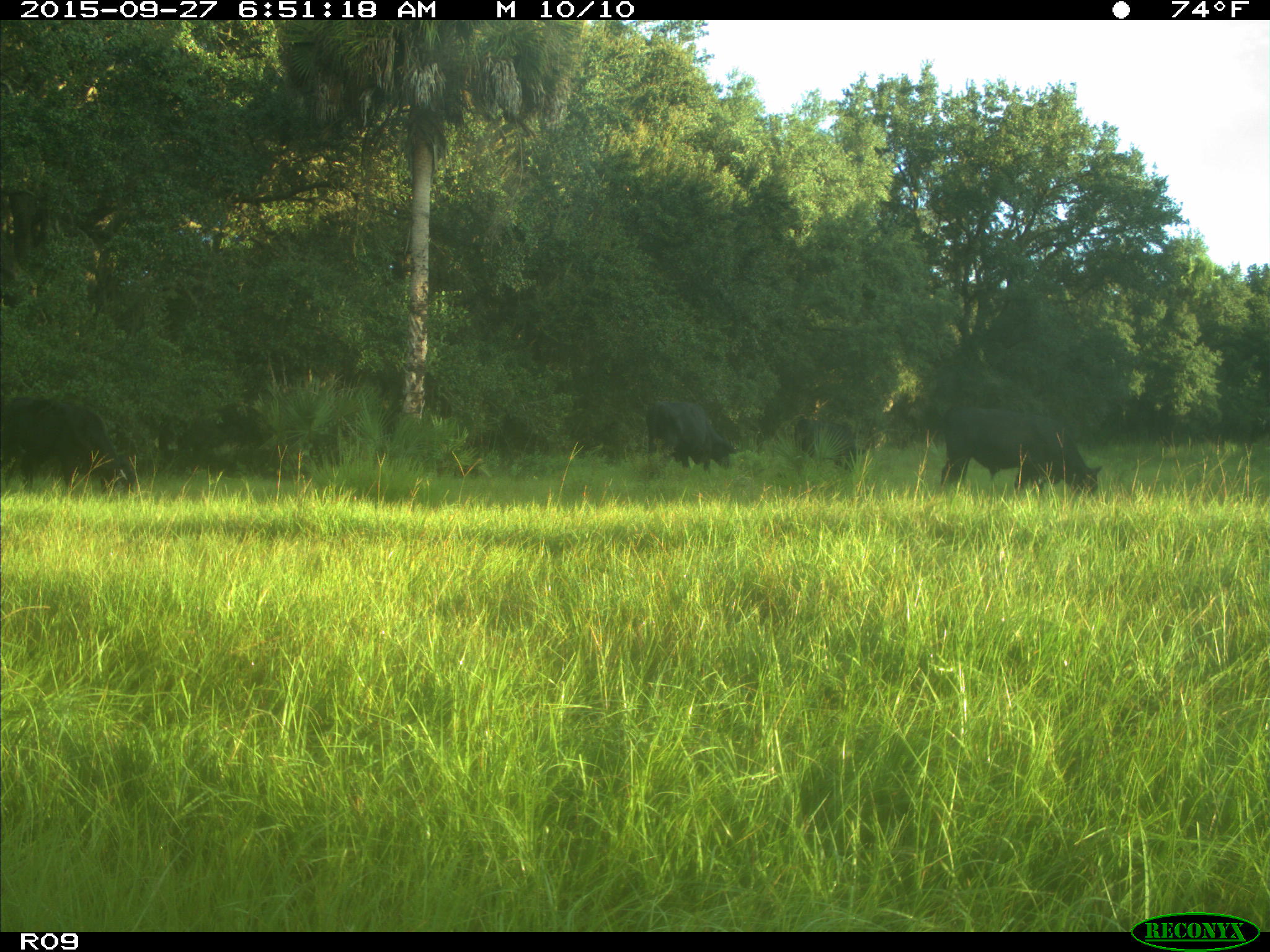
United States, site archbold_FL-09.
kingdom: Animalia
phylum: Chordata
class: Mammalia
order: Artiodactyla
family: Bovidae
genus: Bos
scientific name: Bos taurus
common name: domestic cow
Bos taurus (domestic cow).